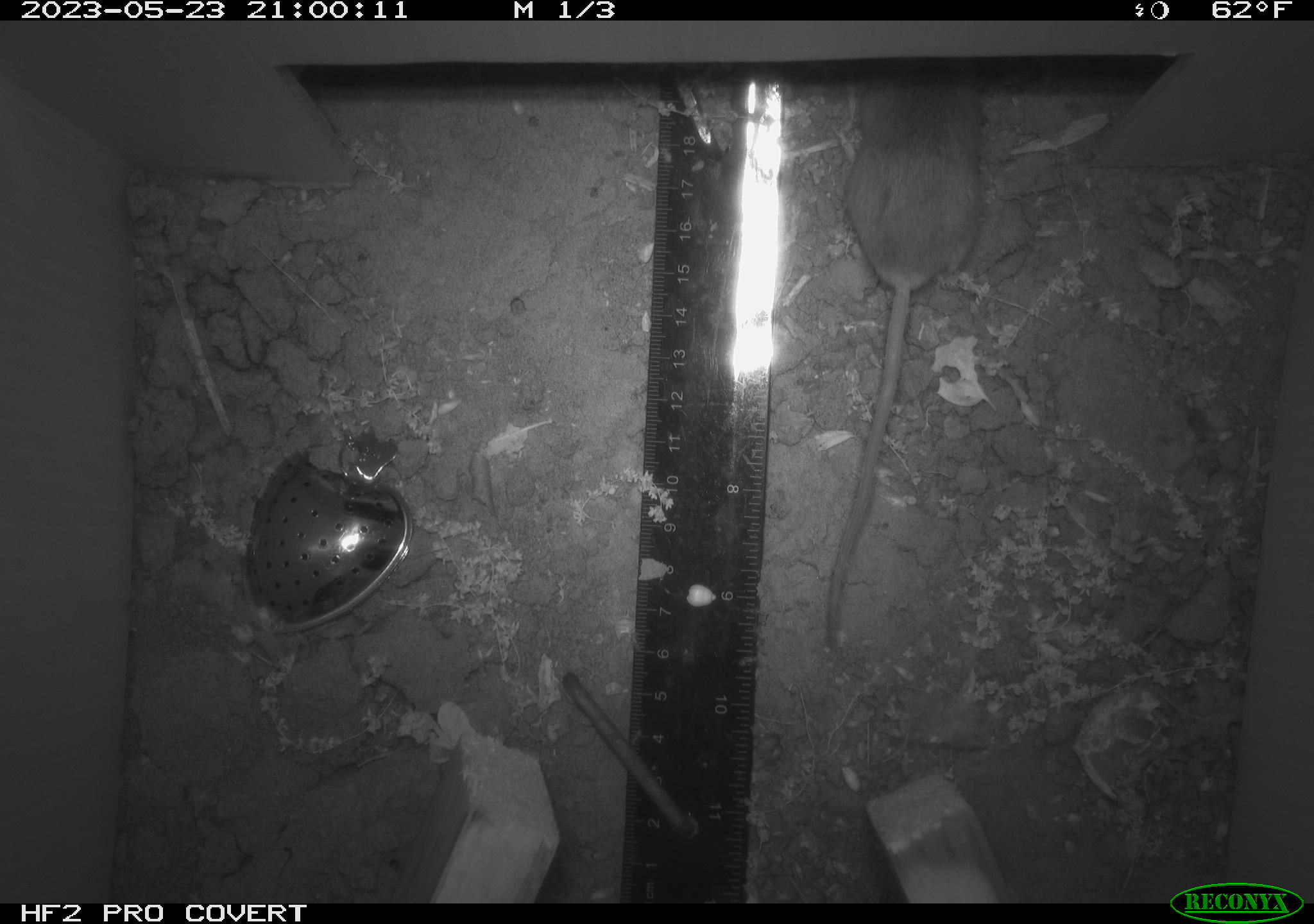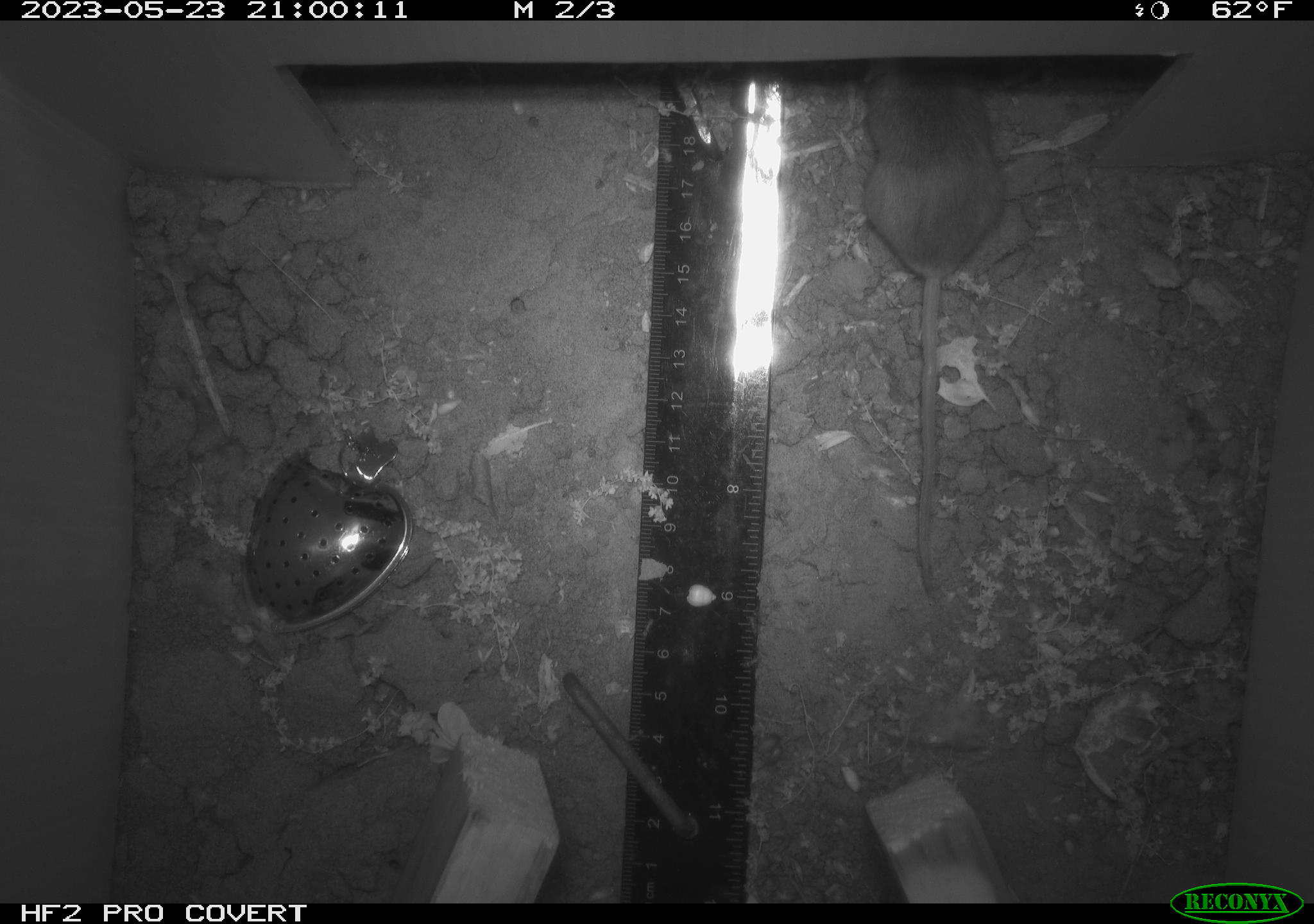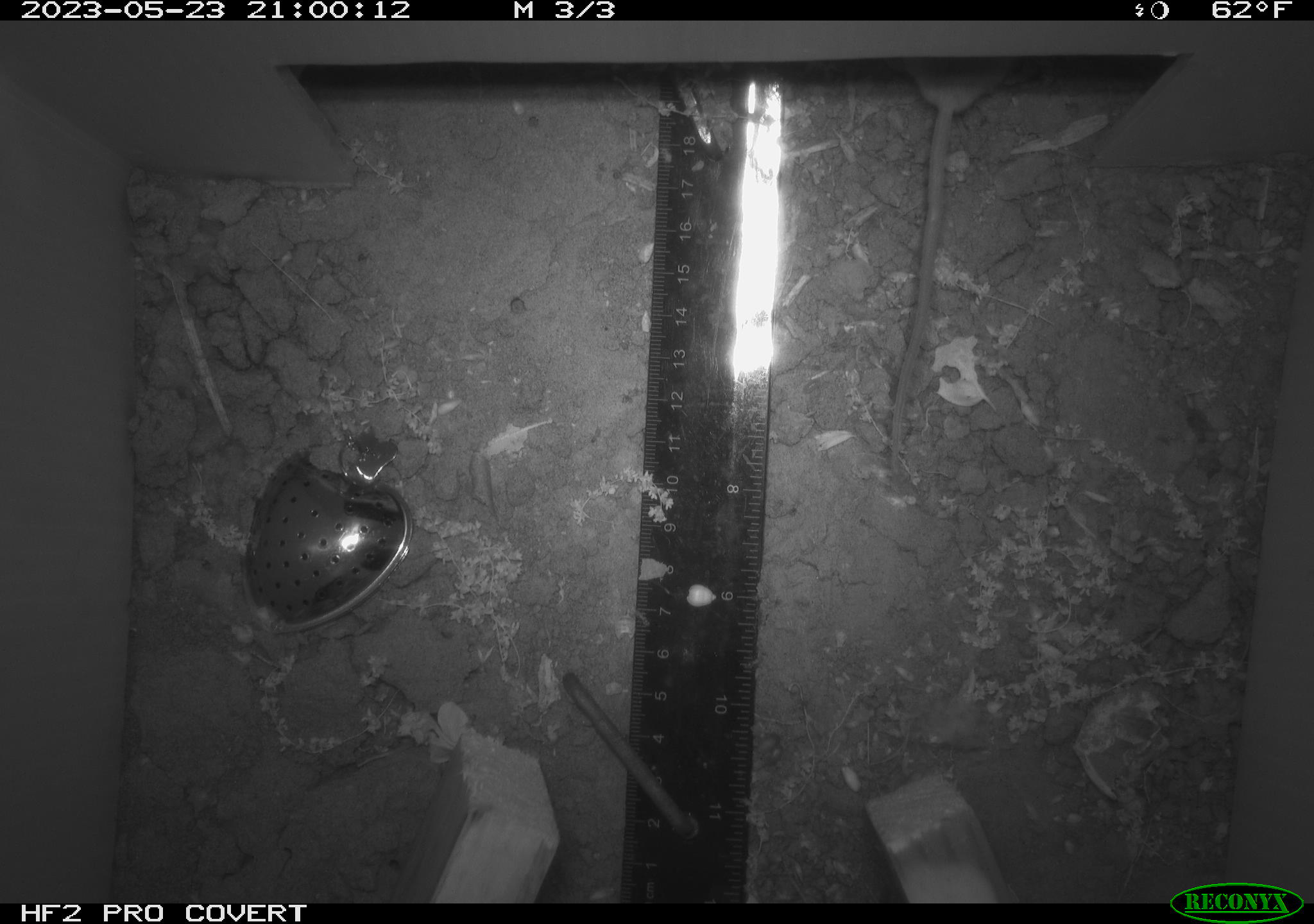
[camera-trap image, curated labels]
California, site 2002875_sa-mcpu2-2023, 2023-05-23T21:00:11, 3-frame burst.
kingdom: Animalia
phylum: Chordata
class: Mammalia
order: Rodentia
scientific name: Rodentia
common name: mouse species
Mouse species (Rodentia).